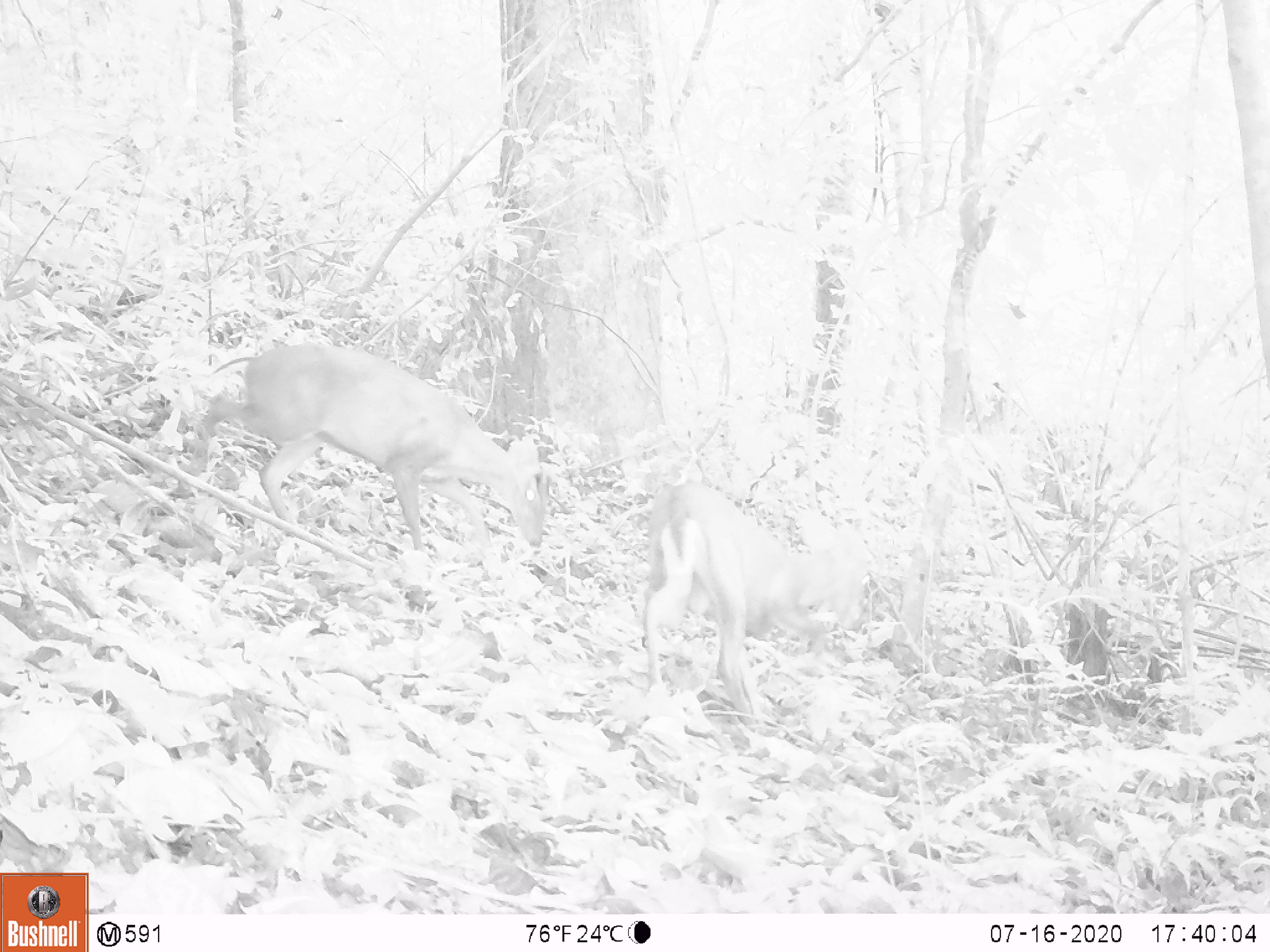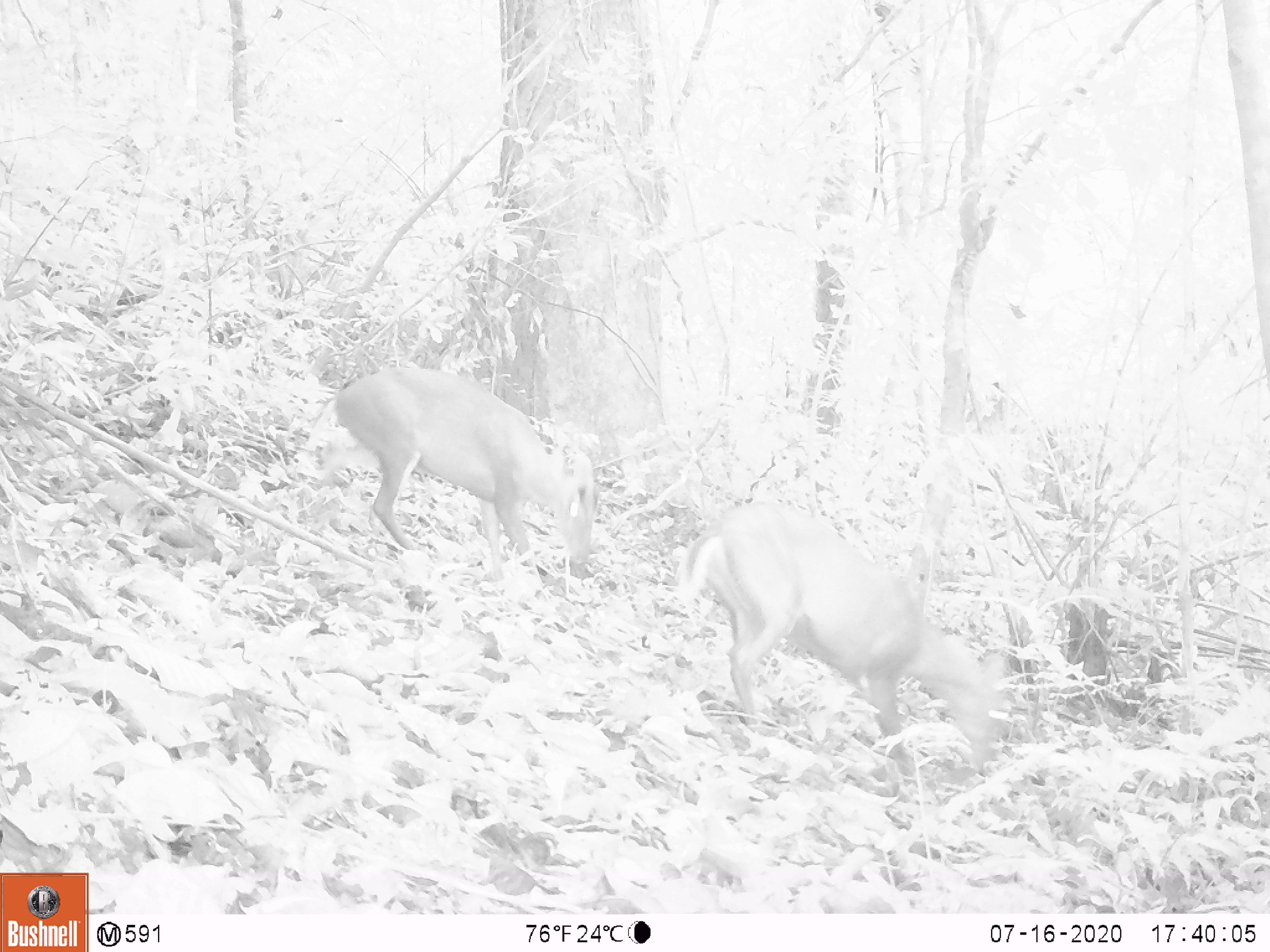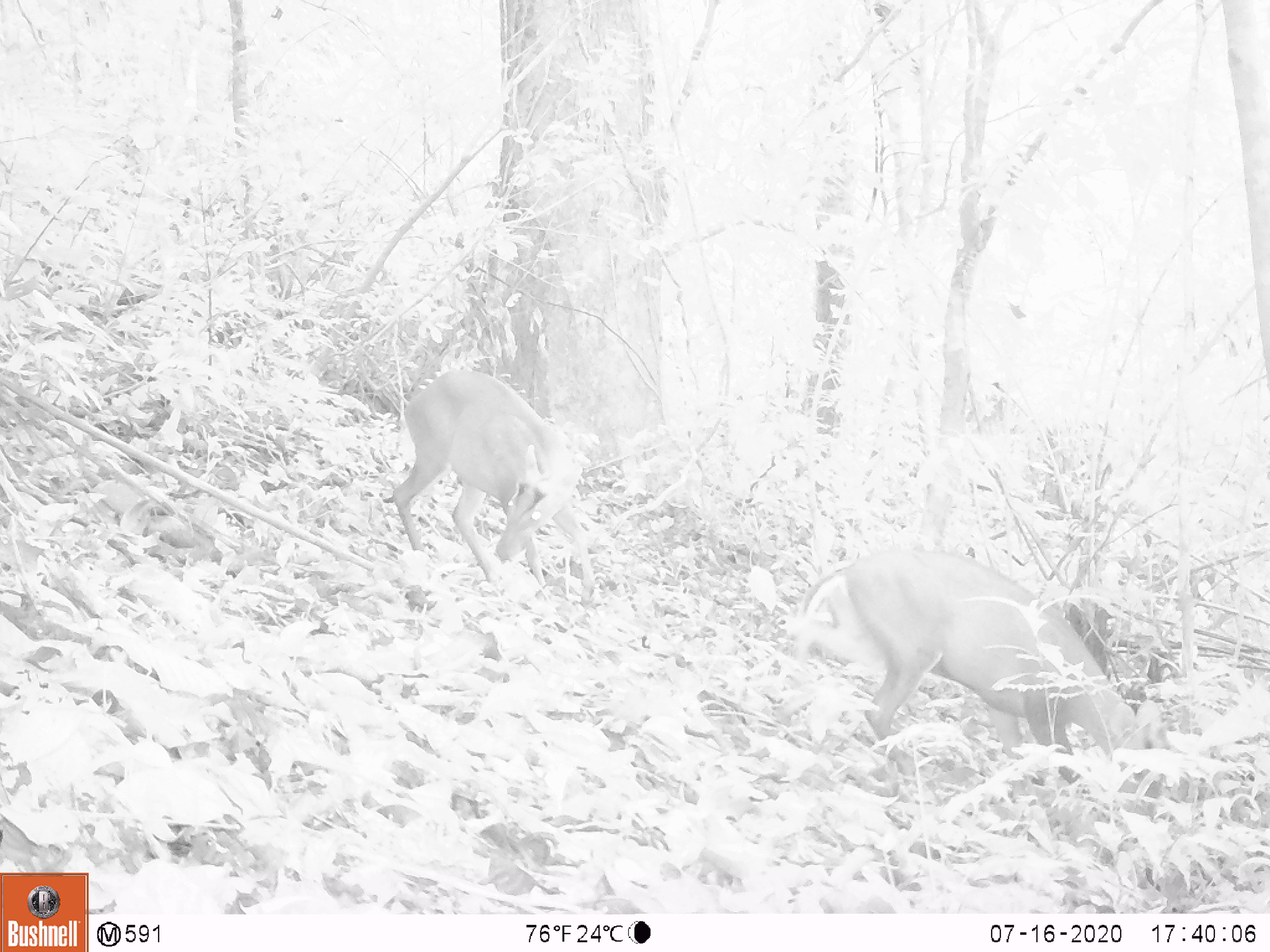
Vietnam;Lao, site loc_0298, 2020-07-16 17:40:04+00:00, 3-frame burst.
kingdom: Animalia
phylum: Chordata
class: Mammalia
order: Artiodactyla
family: Cervidae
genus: Muntiacus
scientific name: Muntiacus rooseveltorum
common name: roosevelt's muntjac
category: roosevelts muntjac group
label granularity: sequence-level